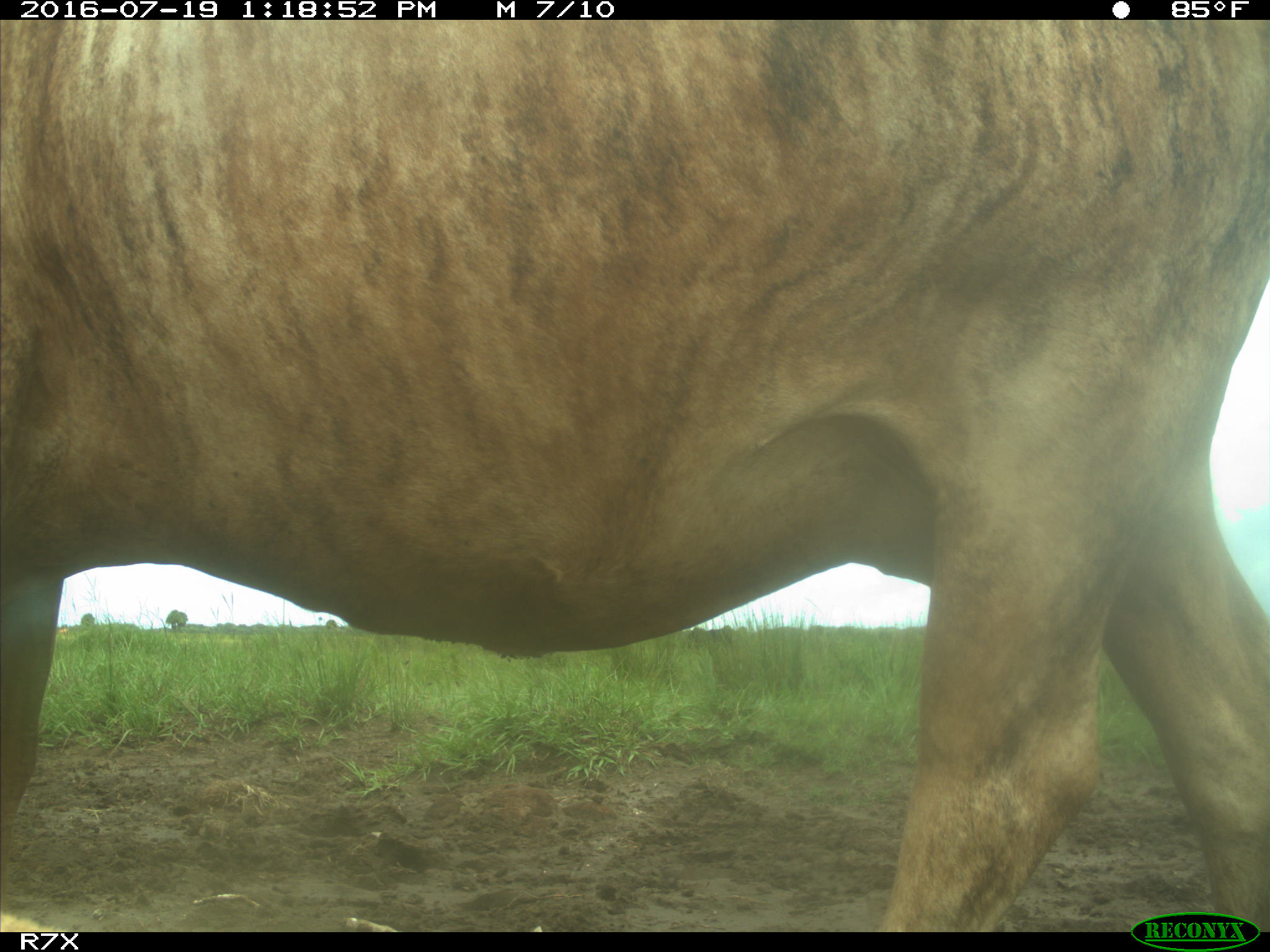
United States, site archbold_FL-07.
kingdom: Animalia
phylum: Chordata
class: Mammalia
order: Artiodactyla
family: Bovidae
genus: Bos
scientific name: Bos taurus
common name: domestic cow